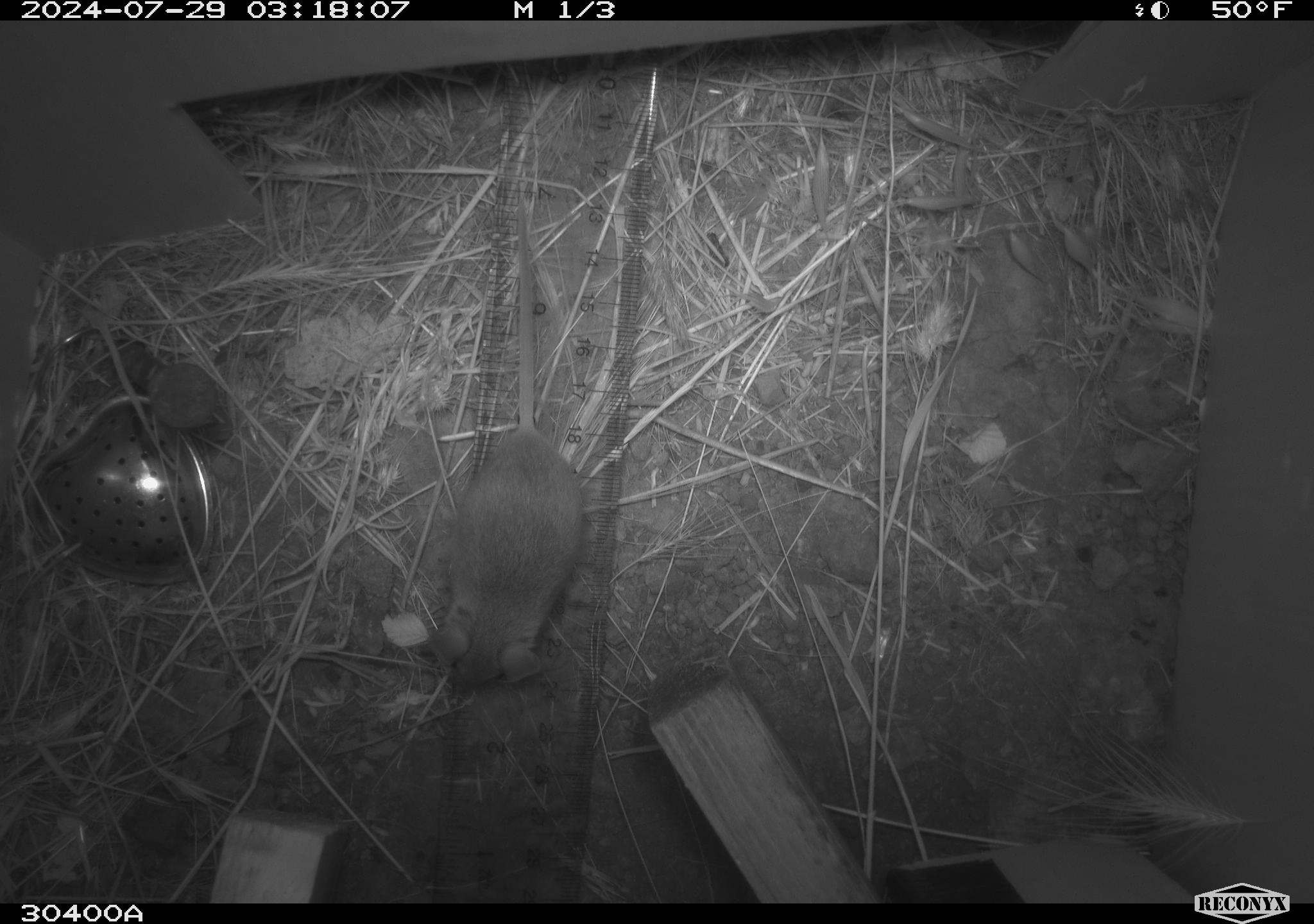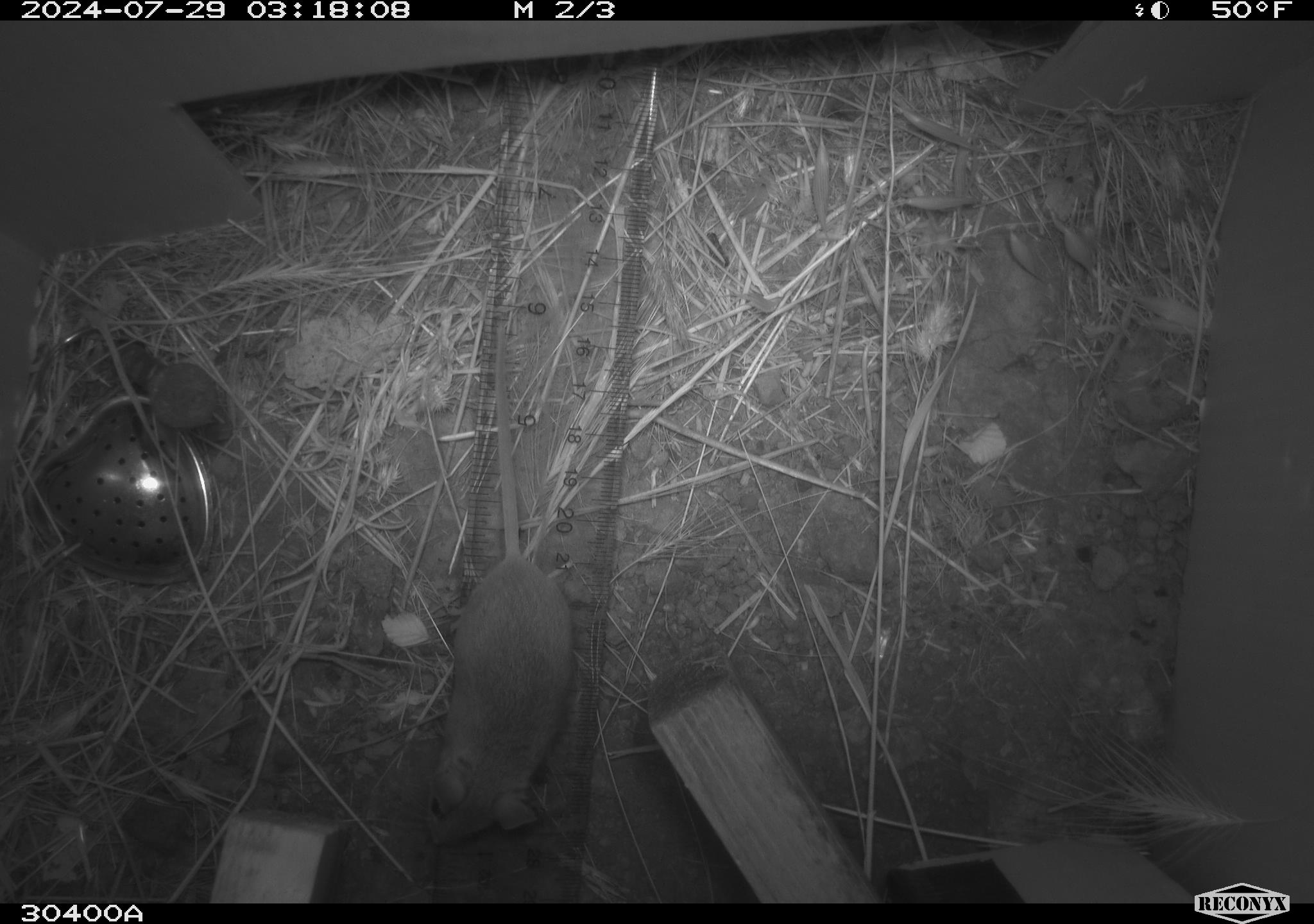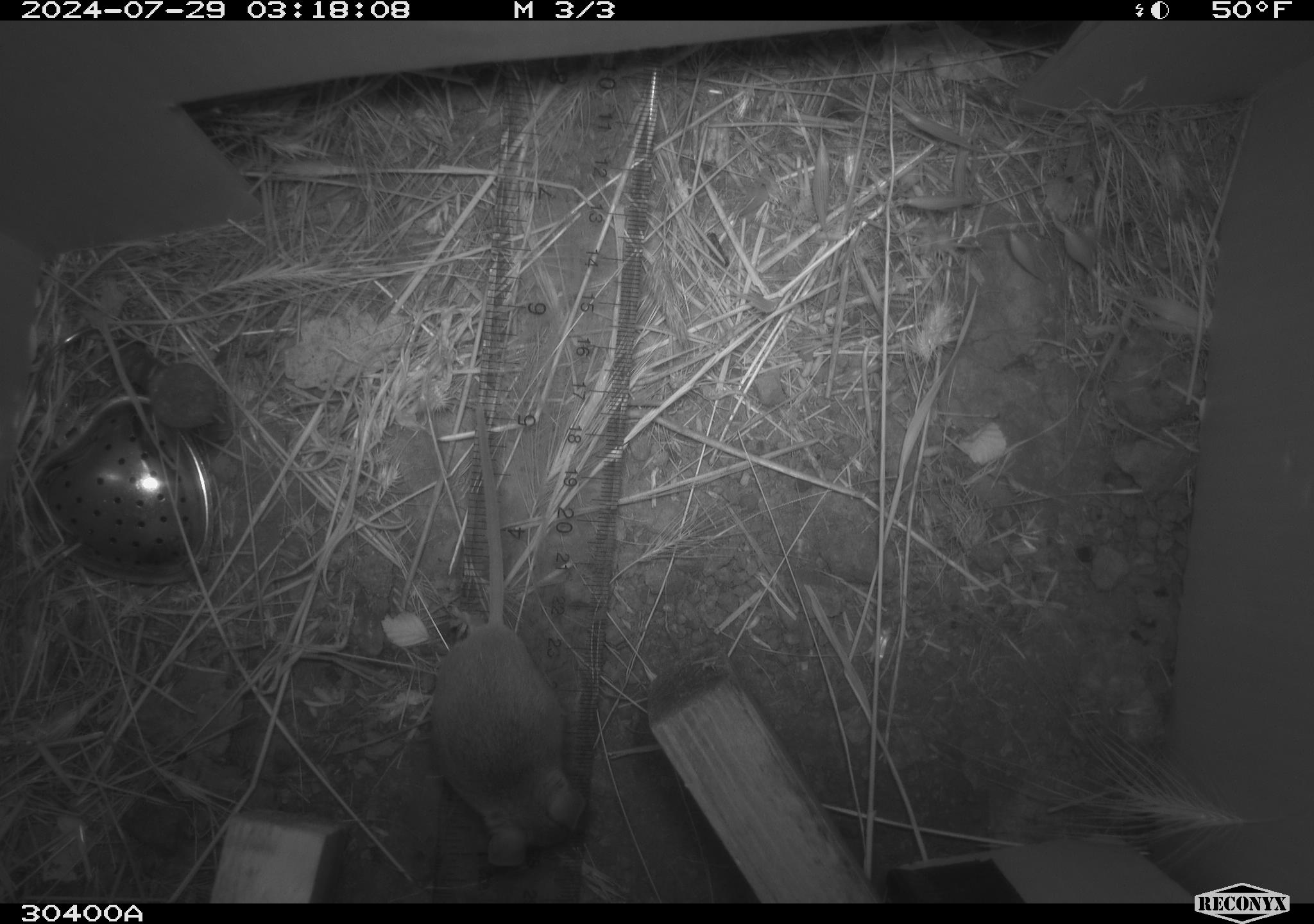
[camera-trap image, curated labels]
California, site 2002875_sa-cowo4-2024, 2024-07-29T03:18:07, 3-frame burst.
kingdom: Animalia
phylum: Chordata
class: Mammalia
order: Rodentia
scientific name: Rodentia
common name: mouse species